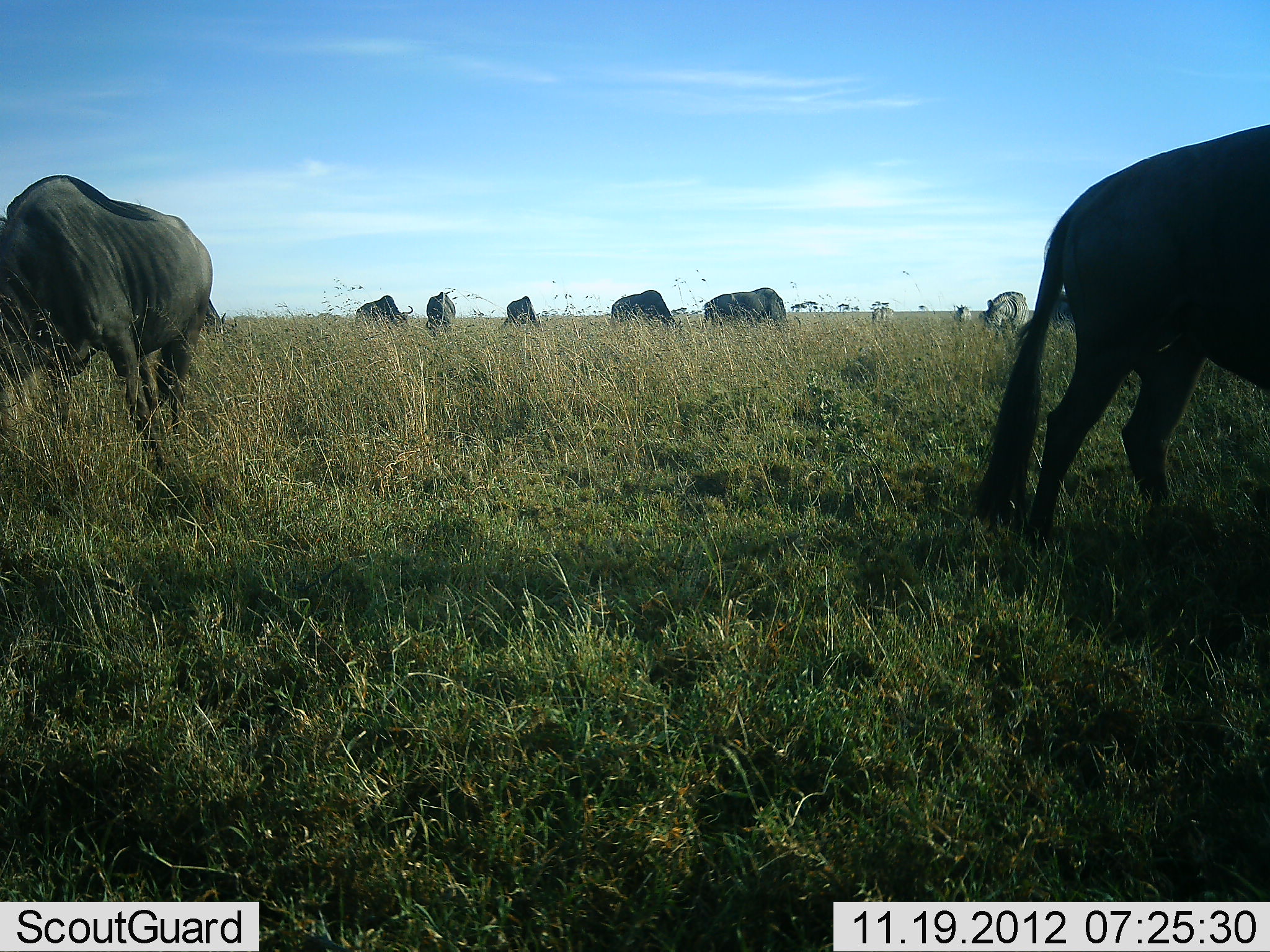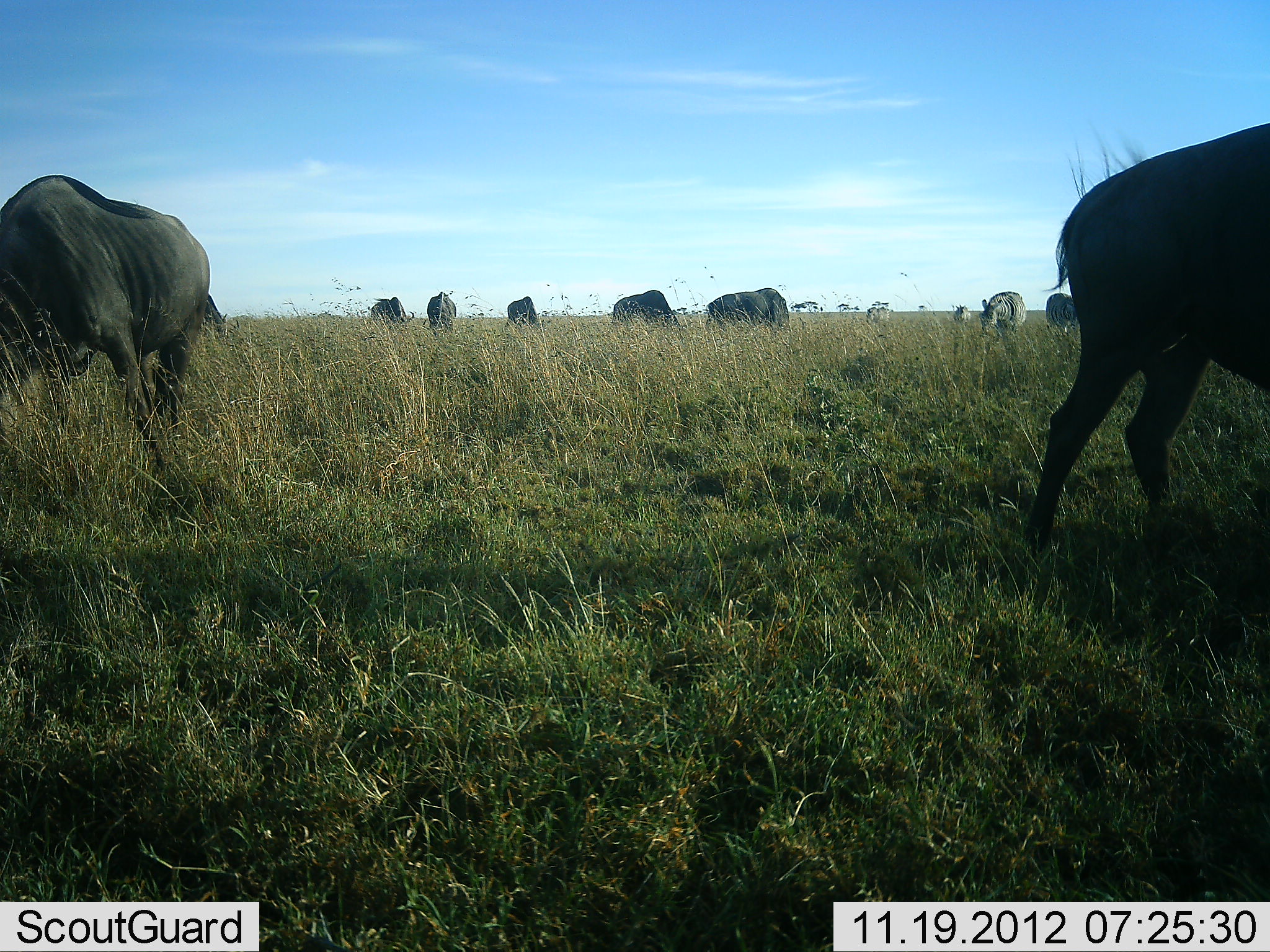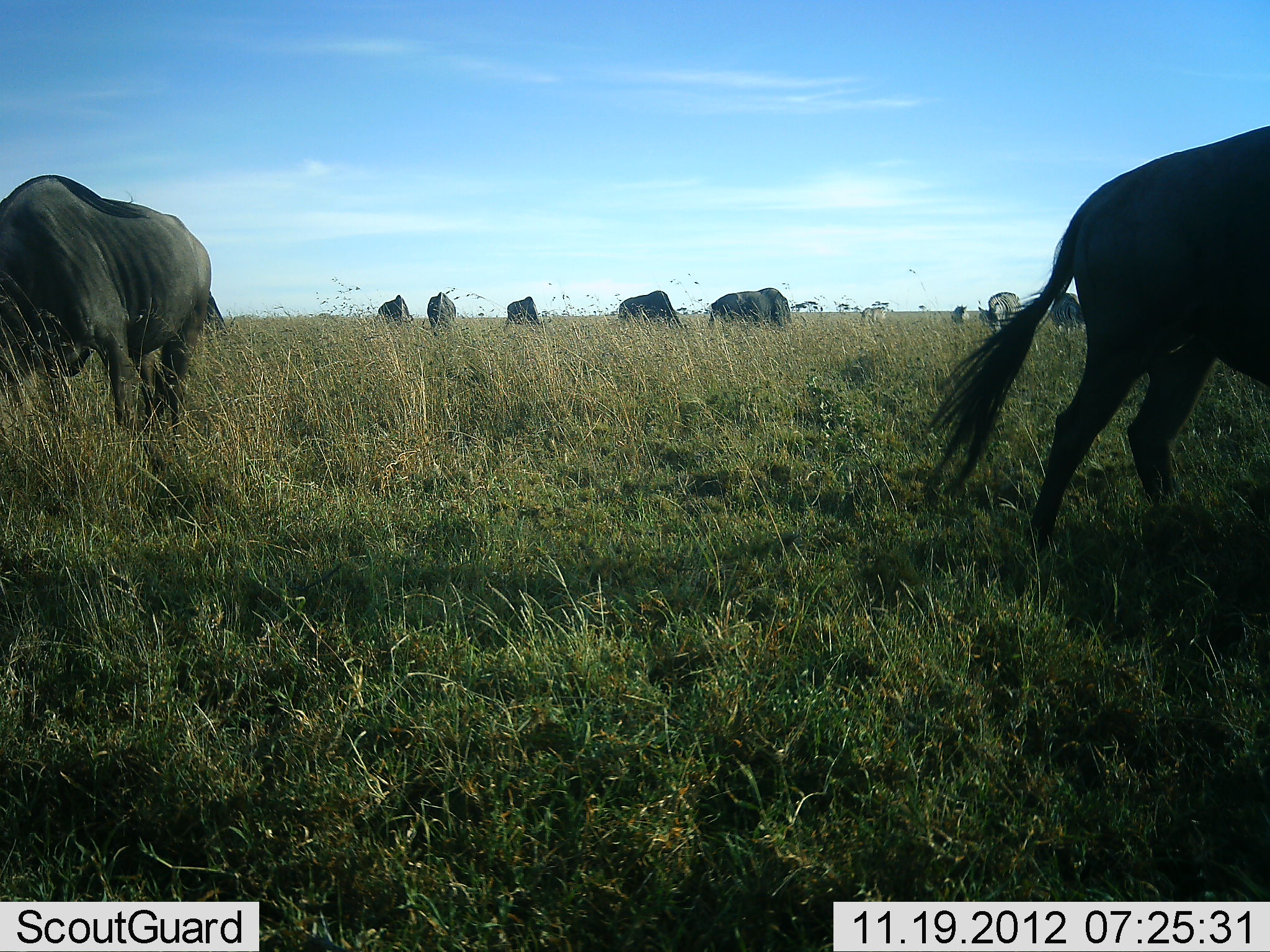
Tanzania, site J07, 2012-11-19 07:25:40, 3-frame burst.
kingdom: Animalia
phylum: Chordata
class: Mammalia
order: Artiodactyla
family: Bovidae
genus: Connochaetes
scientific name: Connochaetes taurinus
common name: blue wildebeest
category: wildebeest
Wildebeest (blue wildebeest) (Connochaetes taurinus), count 9. Behavior (volunteer vote fractions): standing 44%, resting 3%, moving 15%, interacting 0%. Young present (vote fraction): 0%. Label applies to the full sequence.